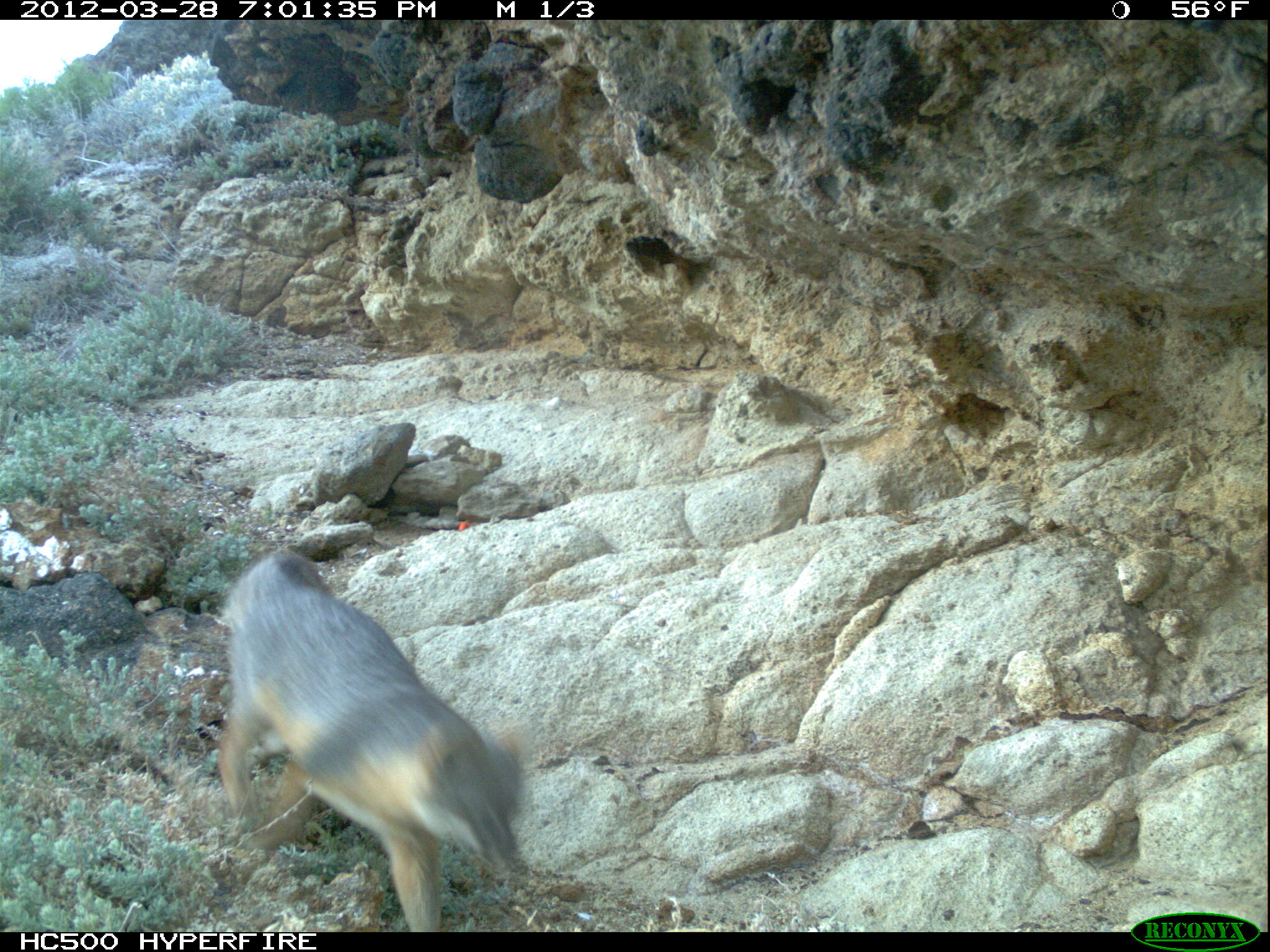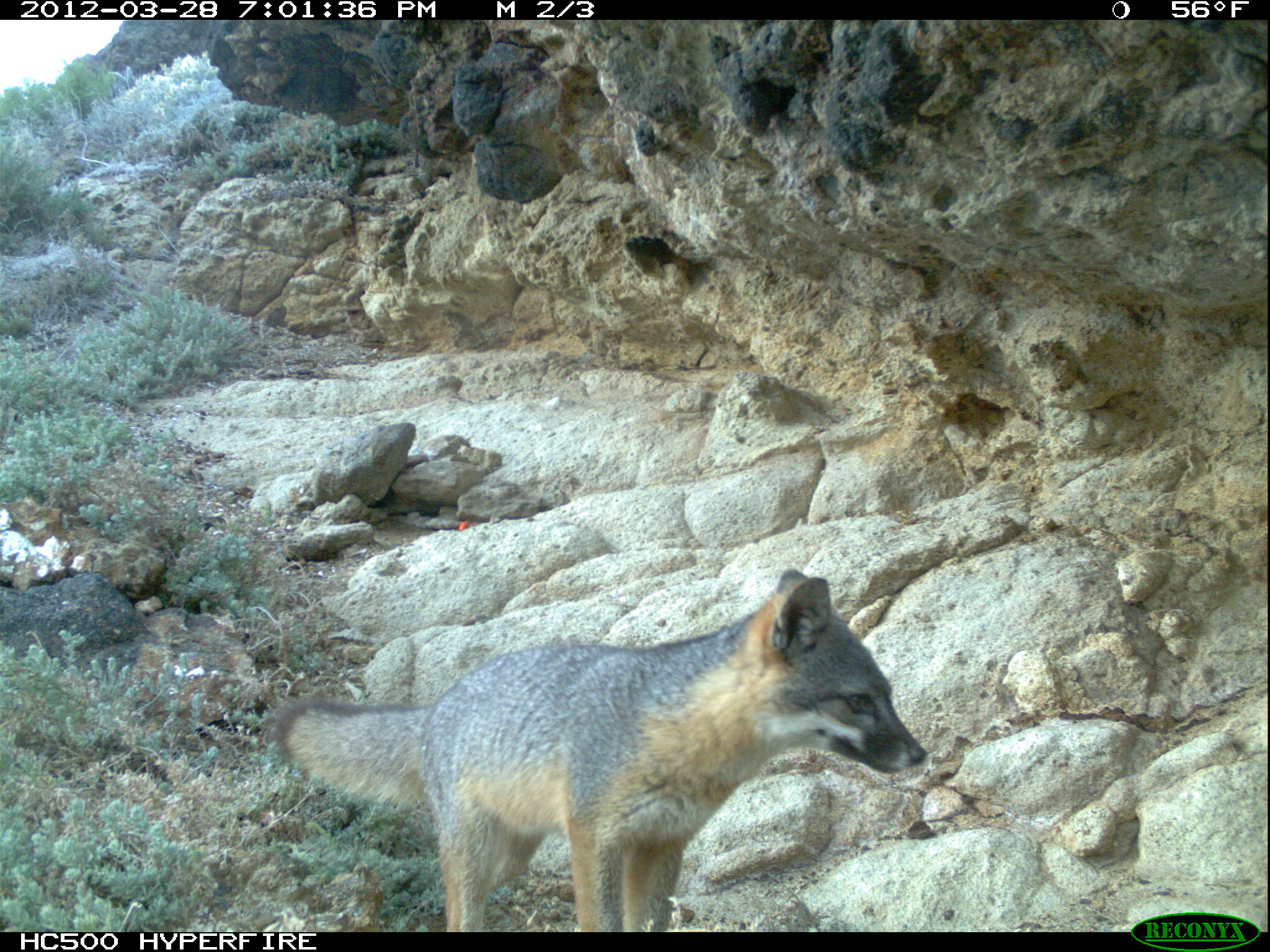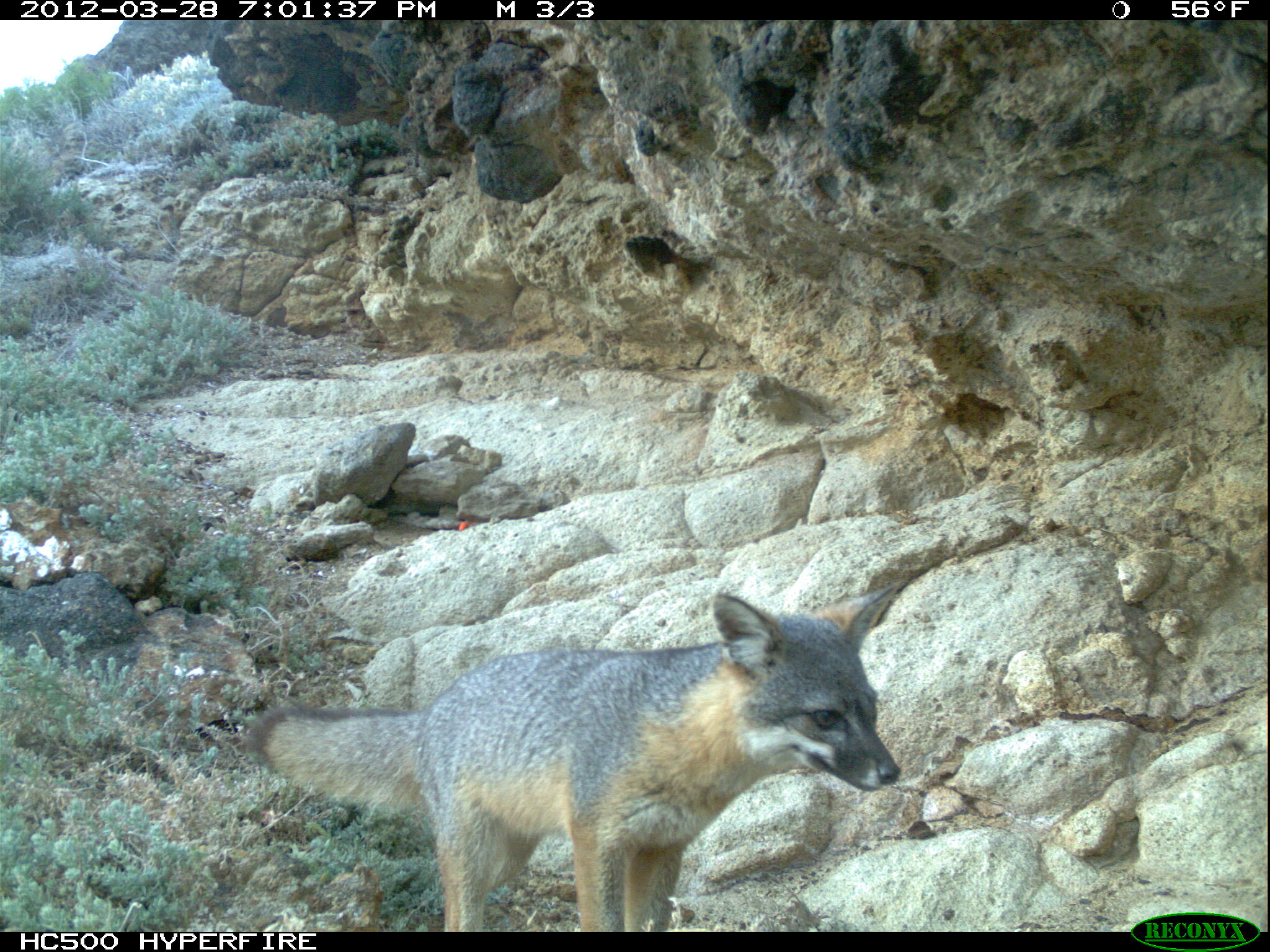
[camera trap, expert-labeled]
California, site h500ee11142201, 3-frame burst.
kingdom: Animalia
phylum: Chordata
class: Mammalia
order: Carnivora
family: Canidae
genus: Urocyon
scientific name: Urocyon littoralis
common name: island fox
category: fox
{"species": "fox (island fox) (Urocyon littoralis)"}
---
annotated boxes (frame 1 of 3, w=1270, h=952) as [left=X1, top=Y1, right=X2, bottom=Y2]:
fox: [left=218, top=551, right=528, bottom=932]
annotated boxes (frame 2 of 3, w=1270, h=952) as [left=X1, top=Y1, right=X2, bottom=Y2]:
fox: [left=264, top=568, right=926, bottom=930]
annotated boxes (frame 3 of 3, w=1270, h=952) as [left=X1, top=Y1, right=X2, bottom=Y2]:
fox: [left=242, top=584, right=900, bottom=932]